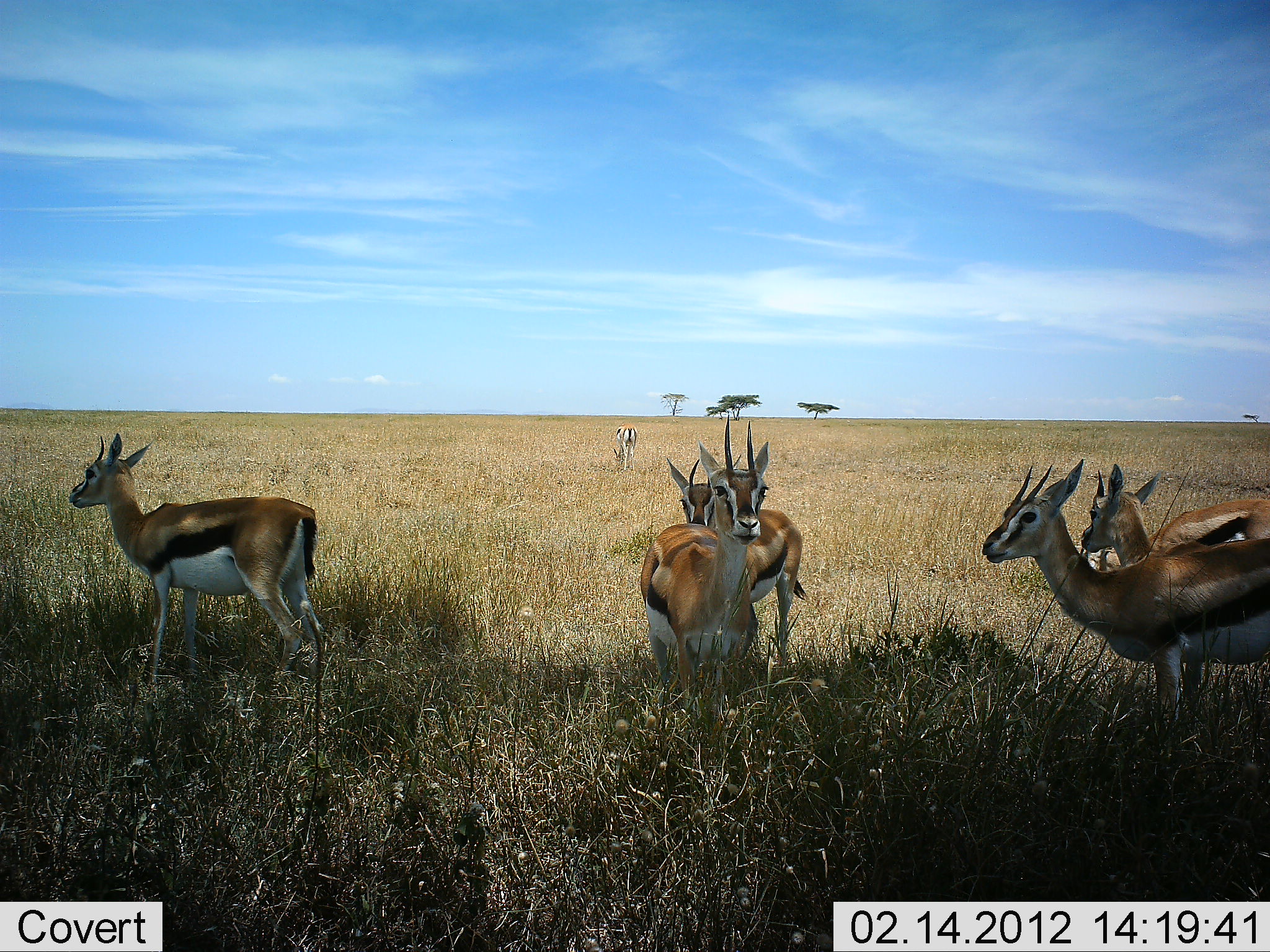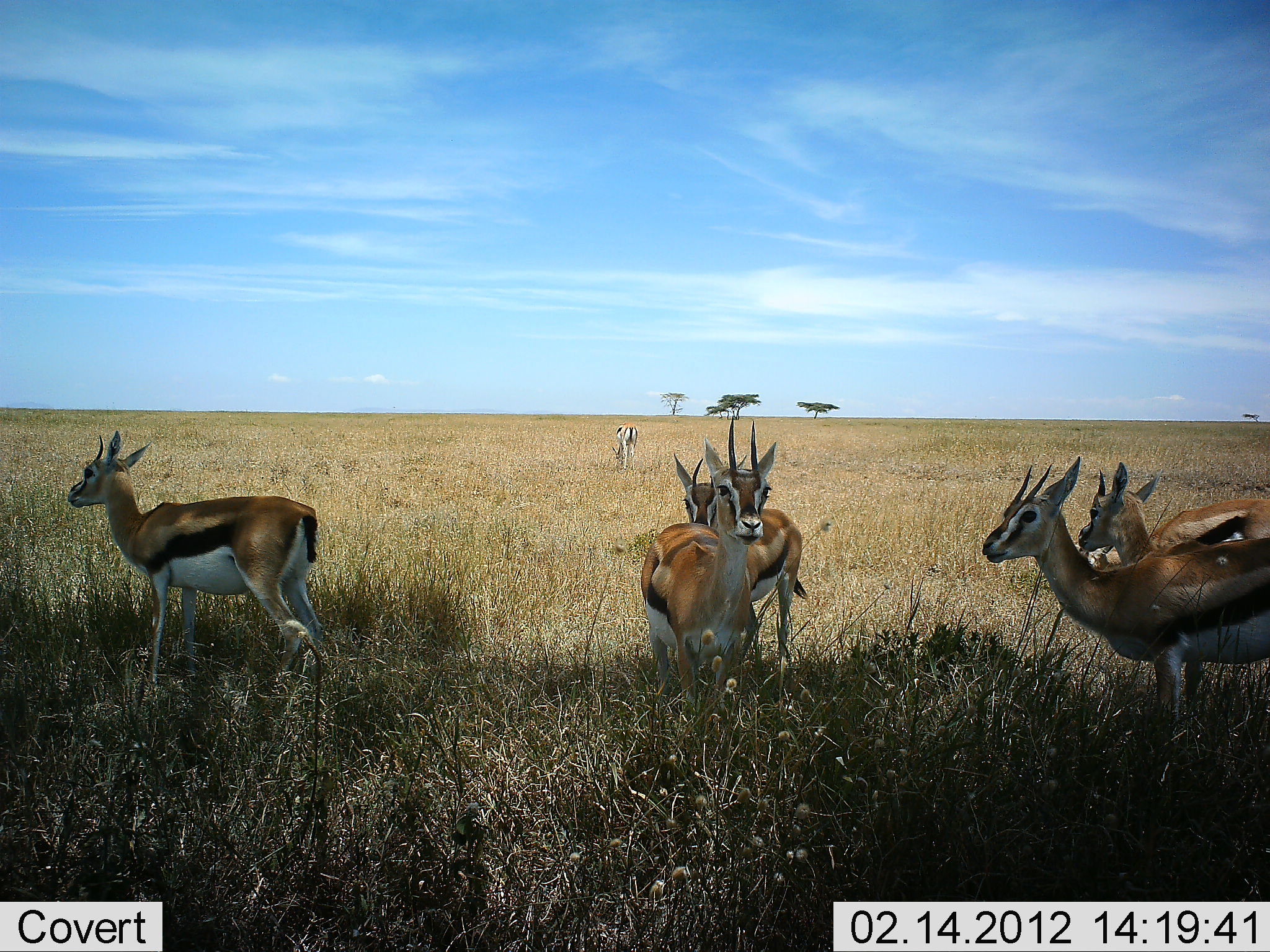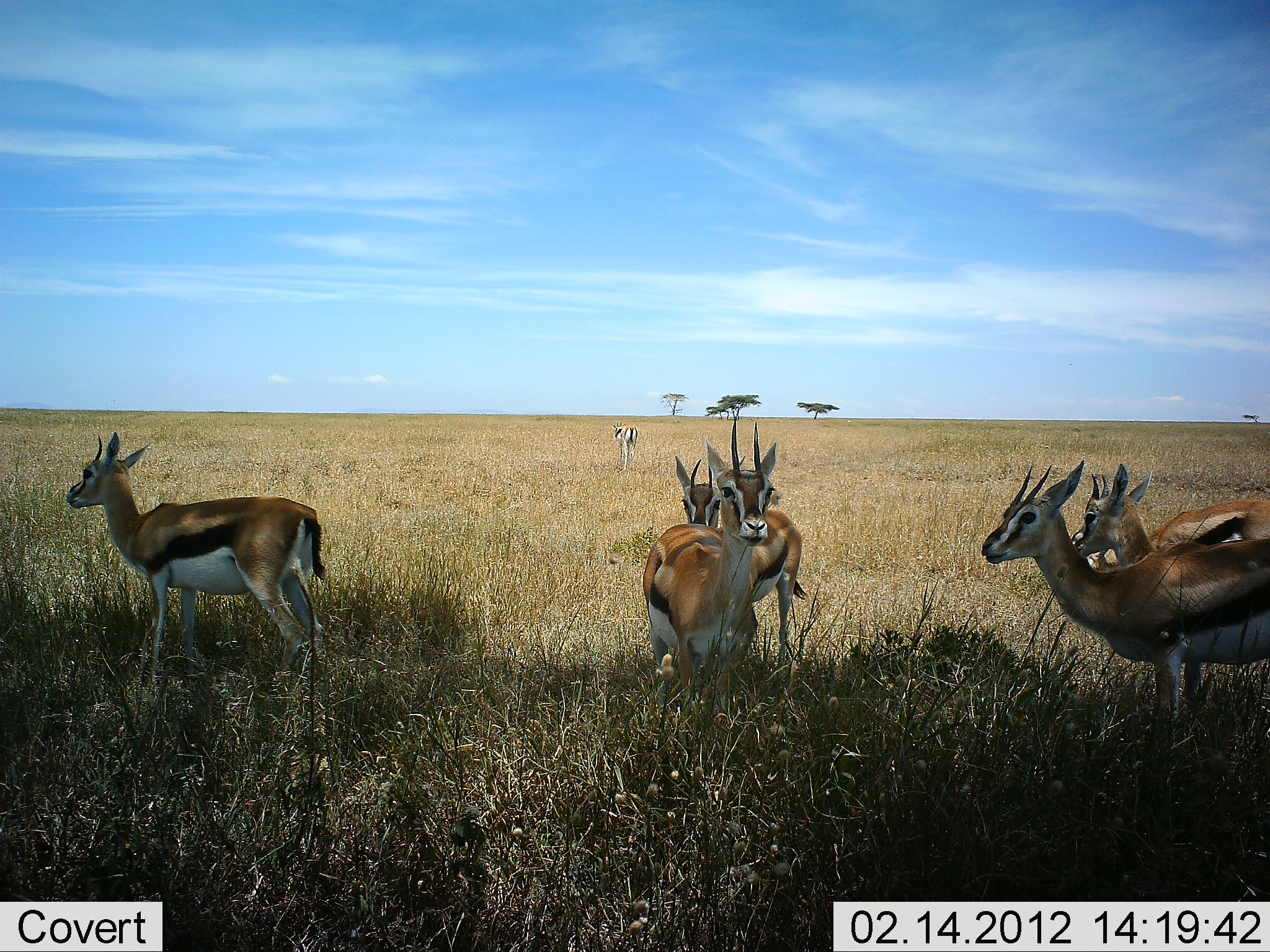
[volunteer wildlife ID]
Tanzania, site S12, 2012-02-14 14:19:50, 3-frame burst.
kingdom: Animalia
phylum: Chordata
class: Mammalia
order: Artiodactyla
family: Bovidae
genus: Eudorcas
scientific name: Eudorcas thomsonii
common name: thomson's gazelle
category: gazellethomsons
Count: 6.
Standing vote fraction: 96%.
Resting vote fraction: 17%.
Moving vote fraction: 0%.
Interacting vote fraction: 0%.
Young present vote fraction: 0%.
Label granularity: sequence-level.